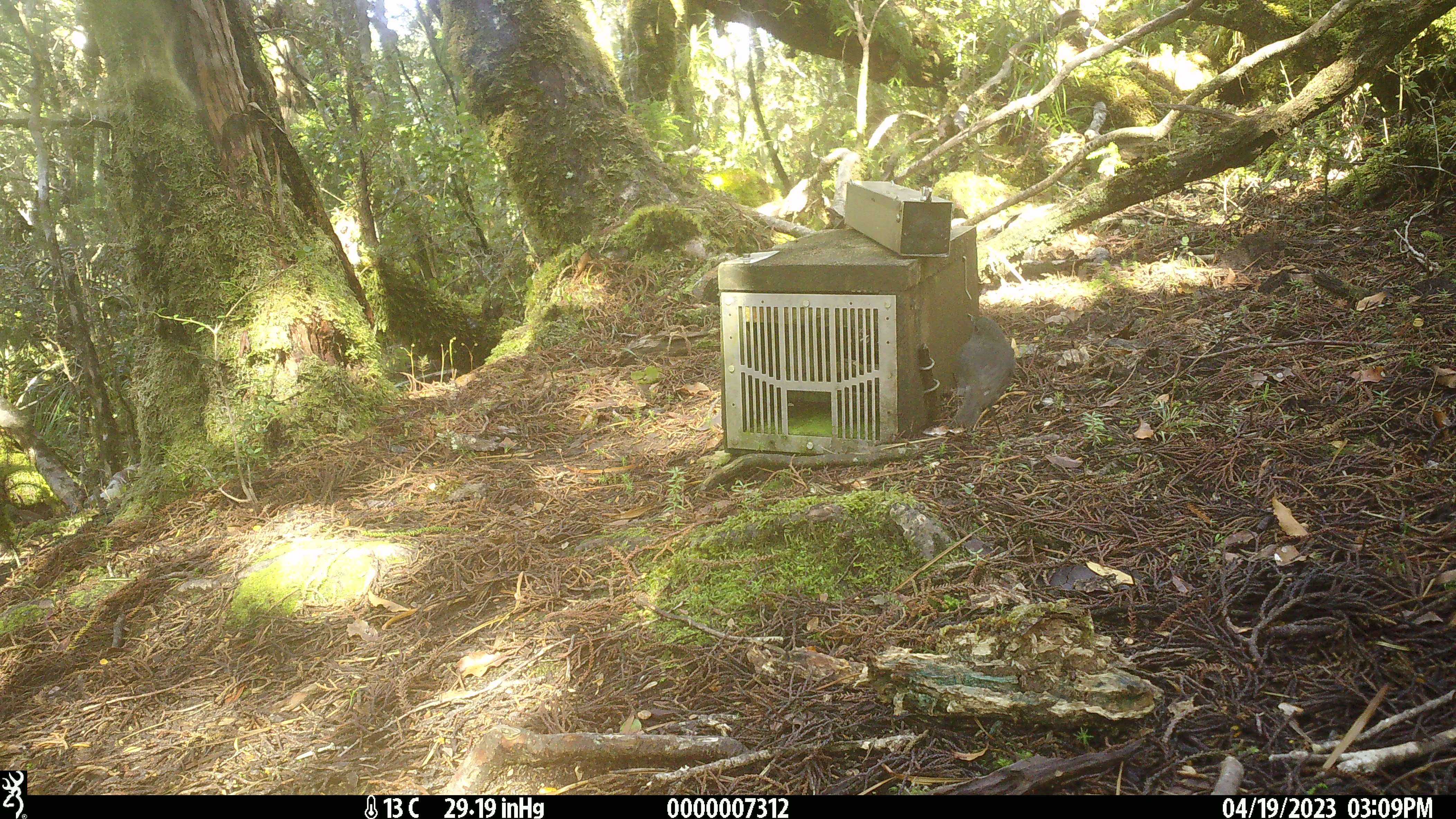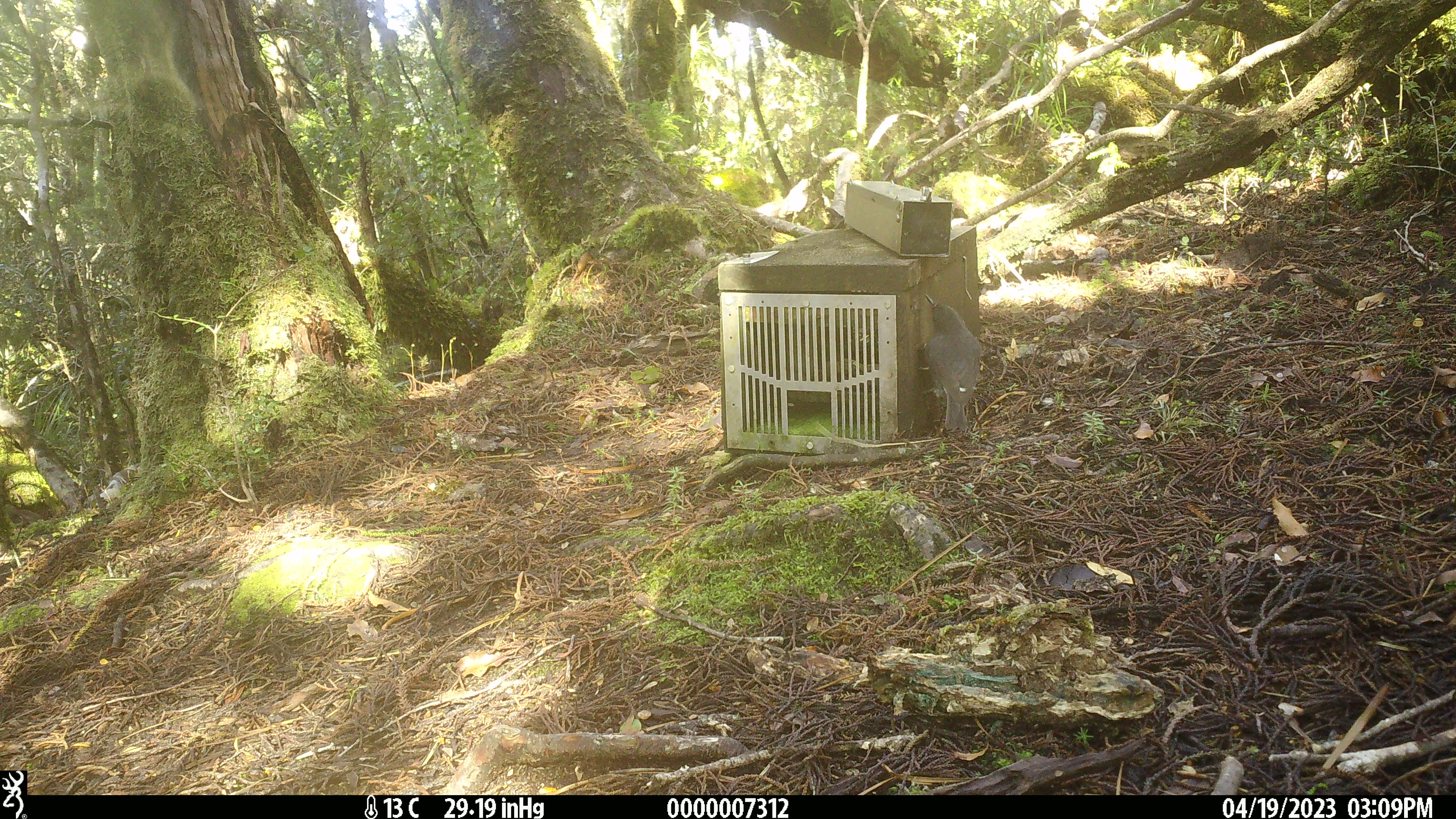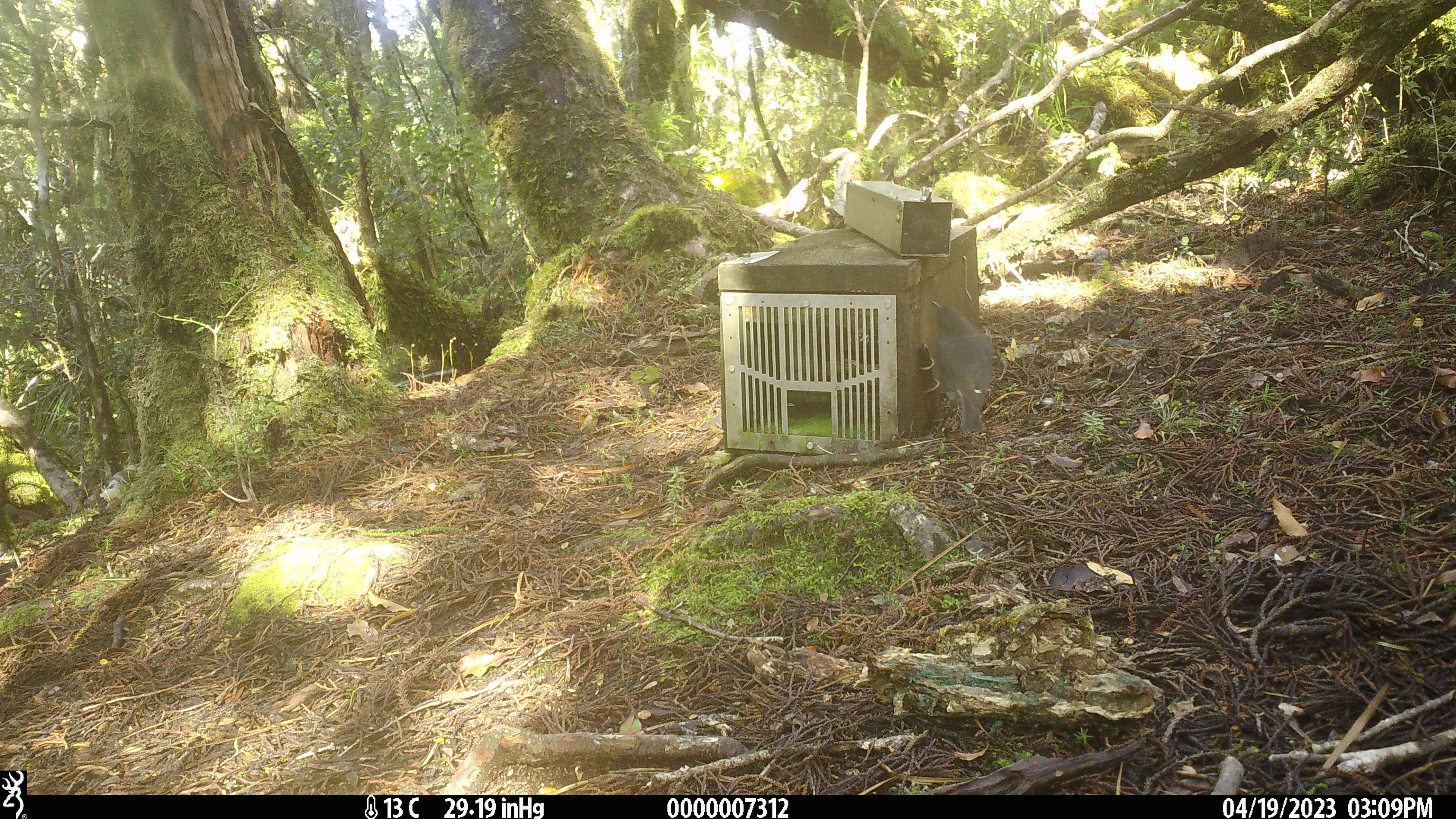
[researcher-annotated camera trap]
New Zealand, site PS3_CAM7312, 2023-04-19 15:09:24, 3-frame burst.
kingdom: Animalia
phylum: Chordata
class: Aves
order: Passeriformes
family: Petroicidae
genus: Petroica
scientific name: Petroica australis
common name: new zealand robin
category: robin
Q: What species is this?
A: Robin (new zealand robin) (Petroica australis).